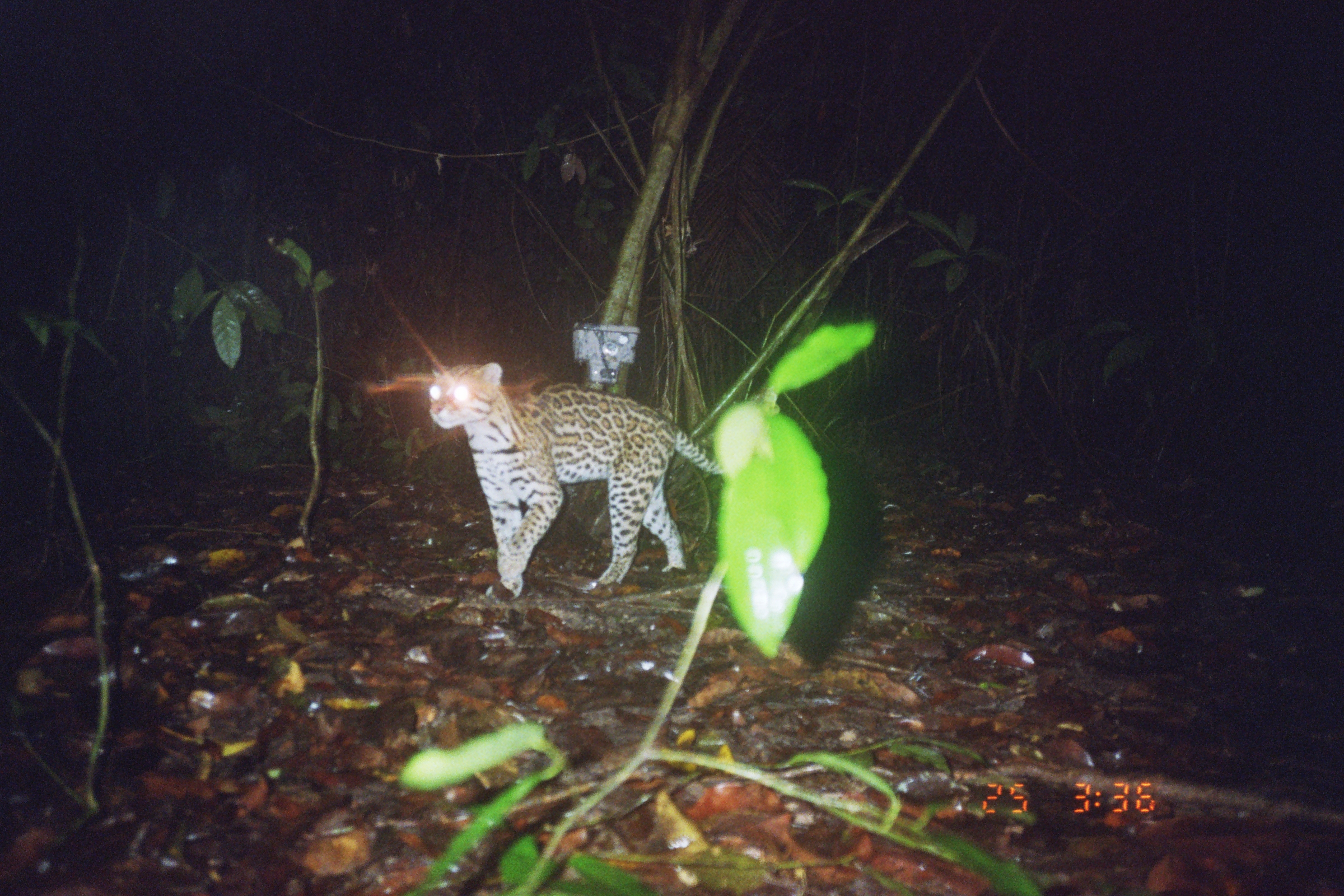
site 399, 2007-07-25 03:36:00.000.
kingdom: Animalia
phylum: Chordata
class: Mammalia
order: Carnivora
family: Felidae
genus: Leopardus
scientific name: Leopardus pardalis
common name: ocelot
Leopardus pardalis (ocelot).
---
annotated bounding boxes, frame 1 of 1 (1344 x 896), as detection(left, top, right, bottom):
leopardus pardalis: detection(424, 358, 726, 604)